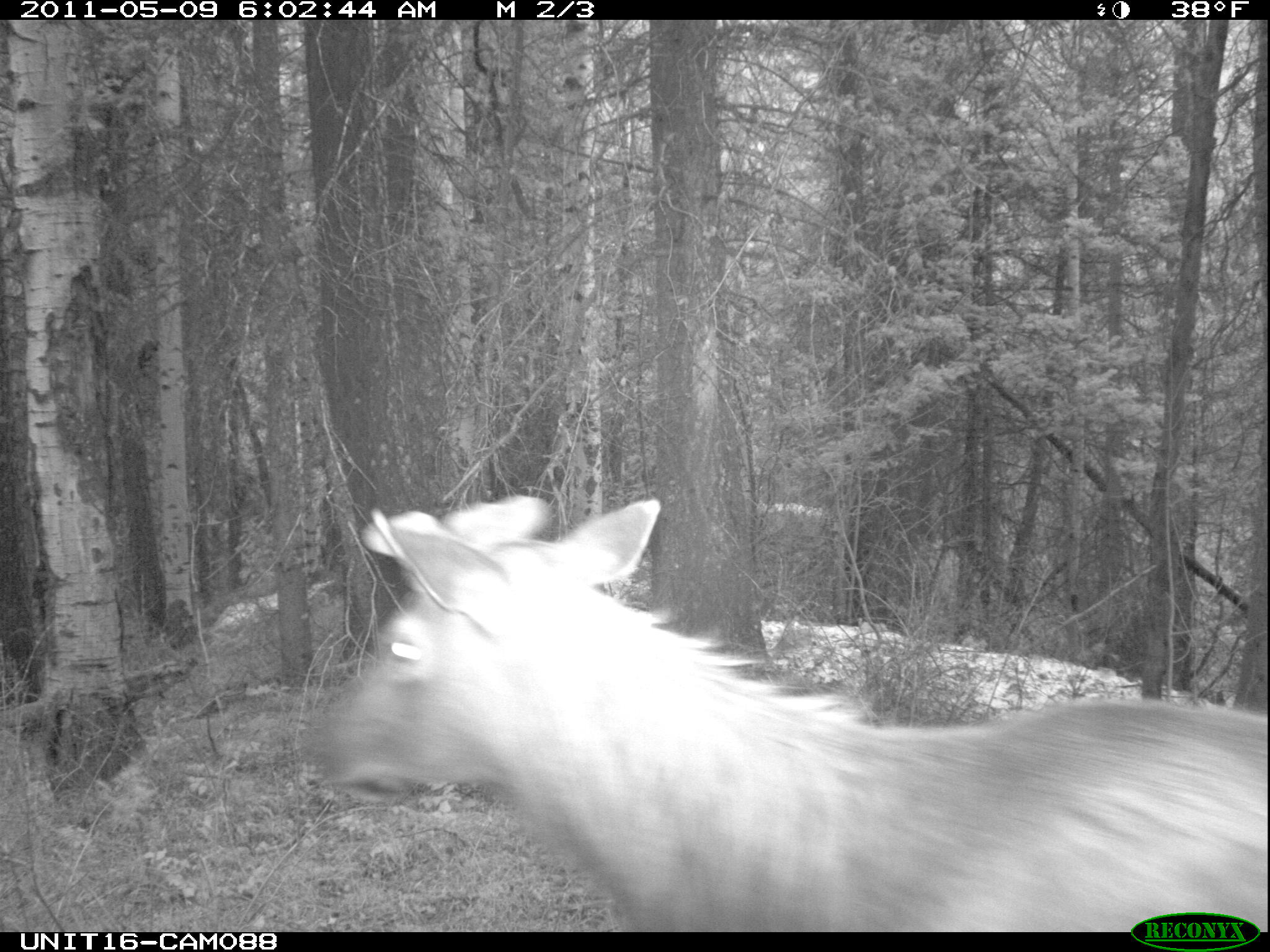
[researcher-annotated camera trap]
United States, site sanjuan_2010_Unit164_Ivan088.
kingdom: Animalia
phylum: Chordata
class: Mammalia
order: Artiodactyla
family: Cervidae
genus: Cervus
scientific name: Cervus elaphus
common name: red deer